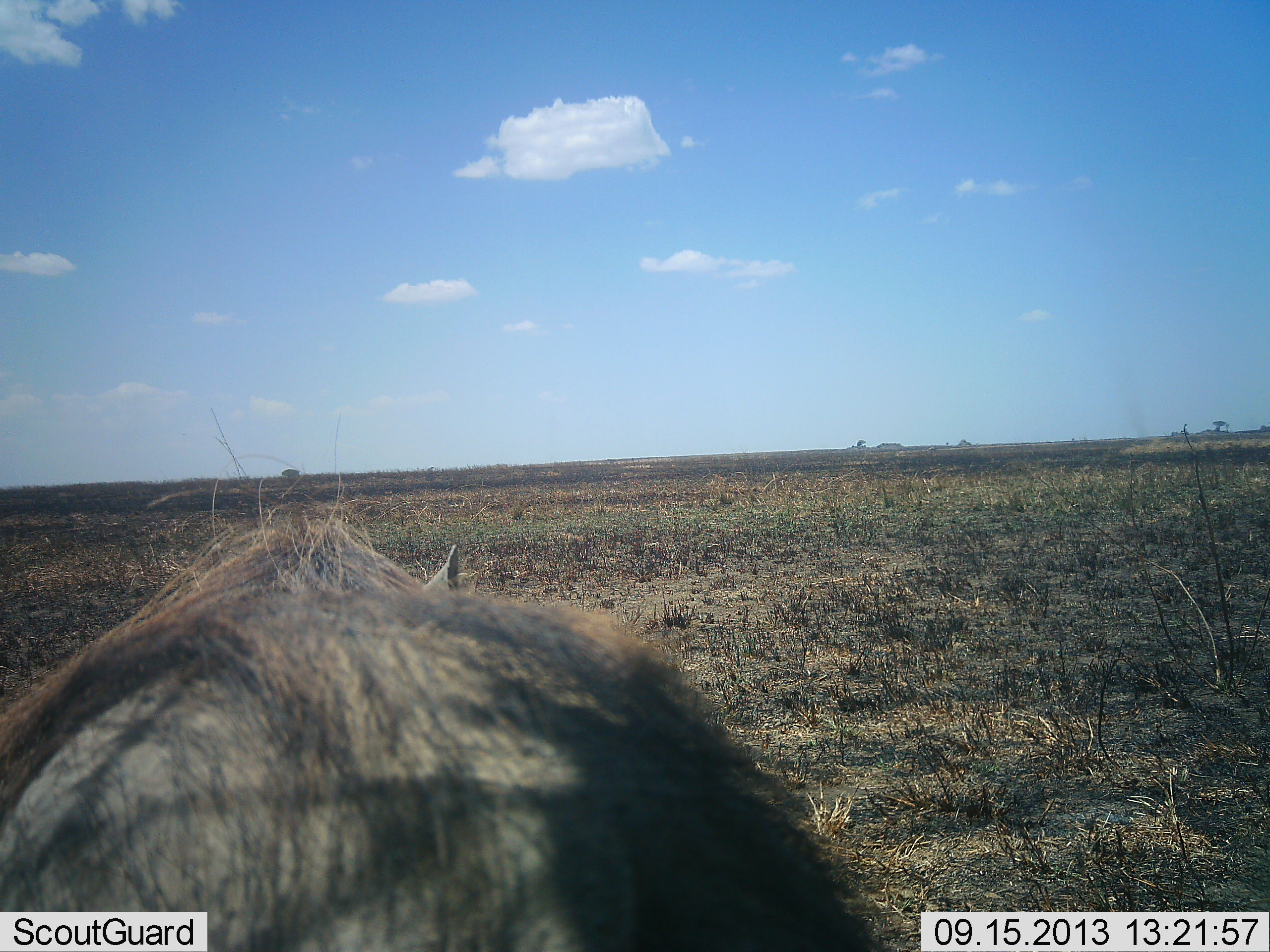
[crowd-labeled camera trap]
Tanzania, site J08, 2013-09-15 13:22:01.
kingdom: Animalia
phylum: Chordata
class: Mammalia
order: Artiodactyla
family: Suidae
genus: Phacochoerus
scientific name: Phacochoerus africanus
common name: warthog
Warthog (Phacochoerus africanus), count 1. Behavior (volunteer vote fractions): standing 81%, resting 0%, moving 19%, interacting 0%. Young present (vote fraction): 0%. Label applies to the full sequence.